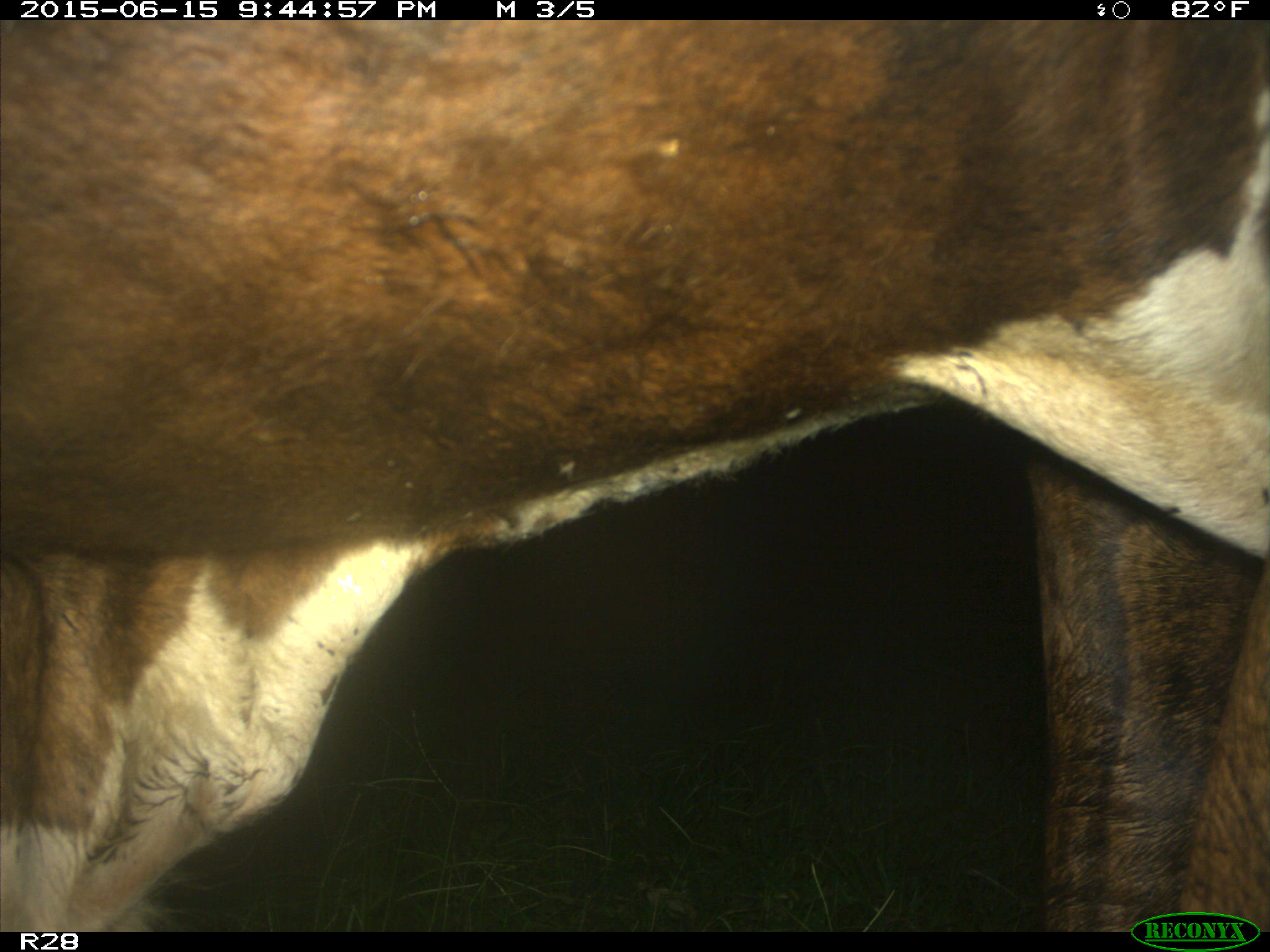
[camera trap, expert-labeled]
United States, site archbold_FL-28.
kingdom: Animalia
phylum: Chordata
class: Mammalia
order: Artiodactyla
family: Bovidae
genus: Bos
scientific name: Bos taurus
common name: domestic cow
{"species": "Bos taurus (domestic cow)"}